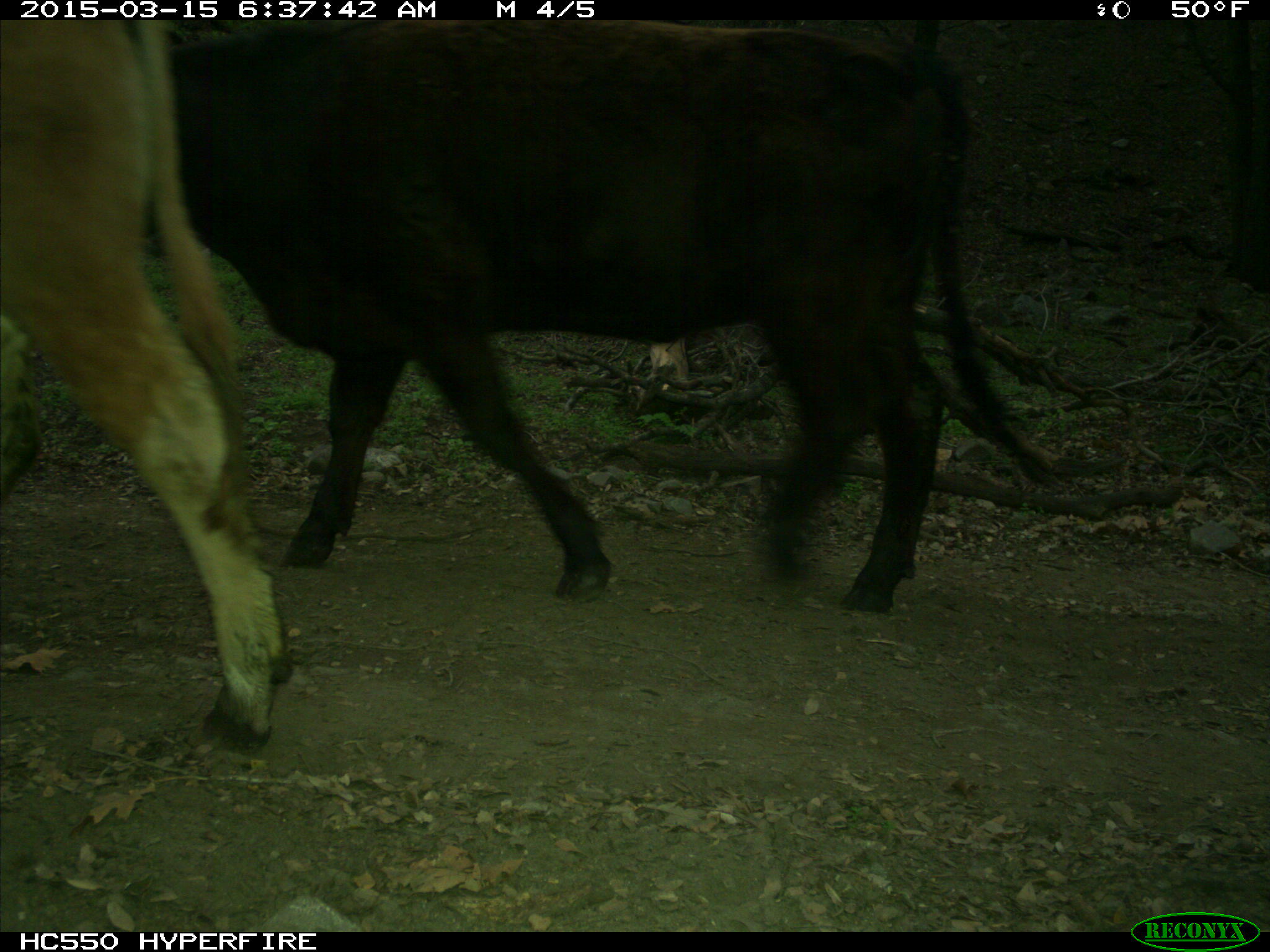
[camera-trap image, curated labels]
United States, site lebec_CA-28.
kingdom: Animalia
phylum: Chordata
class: Mammalia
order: Artiodactyla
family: Bovidae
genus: Bos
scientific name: Bos taurus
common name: domestic cow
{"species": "Bos taurus (domestic cow)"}